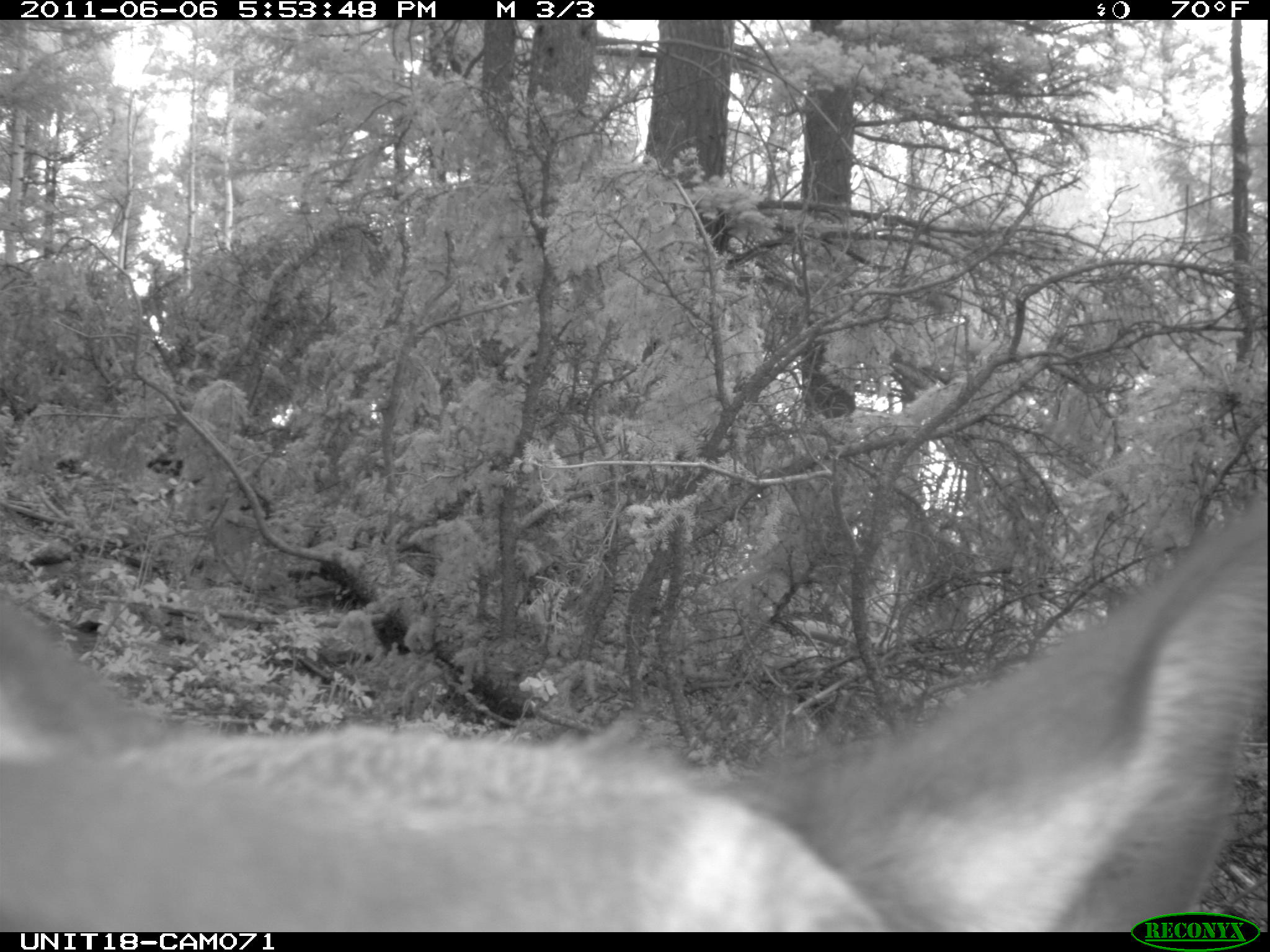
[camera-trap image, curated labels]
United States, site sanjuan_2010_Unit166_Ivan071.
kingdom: Animalia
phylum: Chordata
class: Mammalia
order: Artiodactyla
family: Cervidae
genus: Cervus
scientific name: Cervus elaphus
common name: red deer